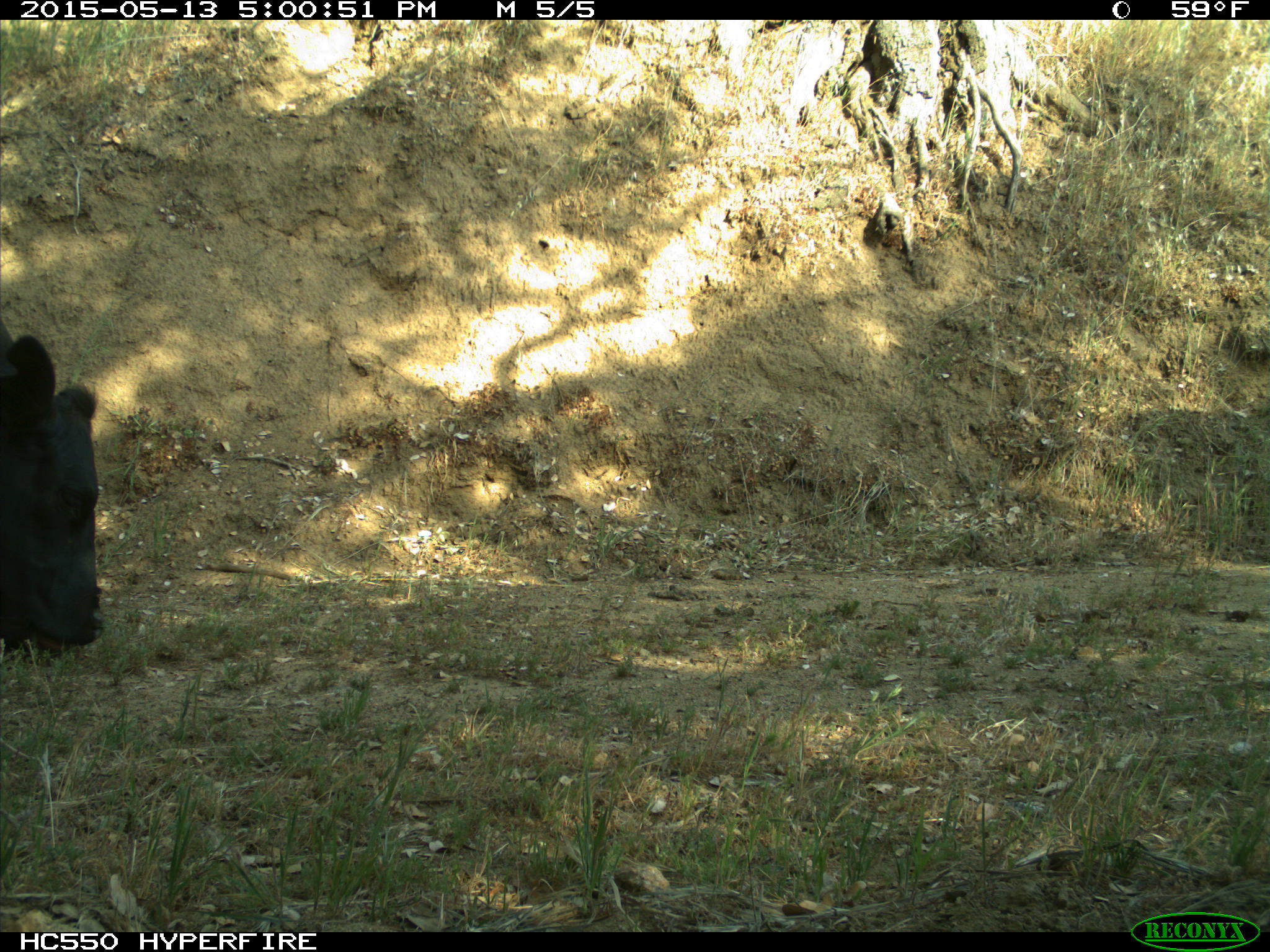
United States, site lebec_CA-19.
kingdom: Animalia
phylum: Chordata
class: Mammalia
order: Artiodactyla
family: Bovidae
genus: Bos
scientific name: Bos taurus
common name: domestic cow